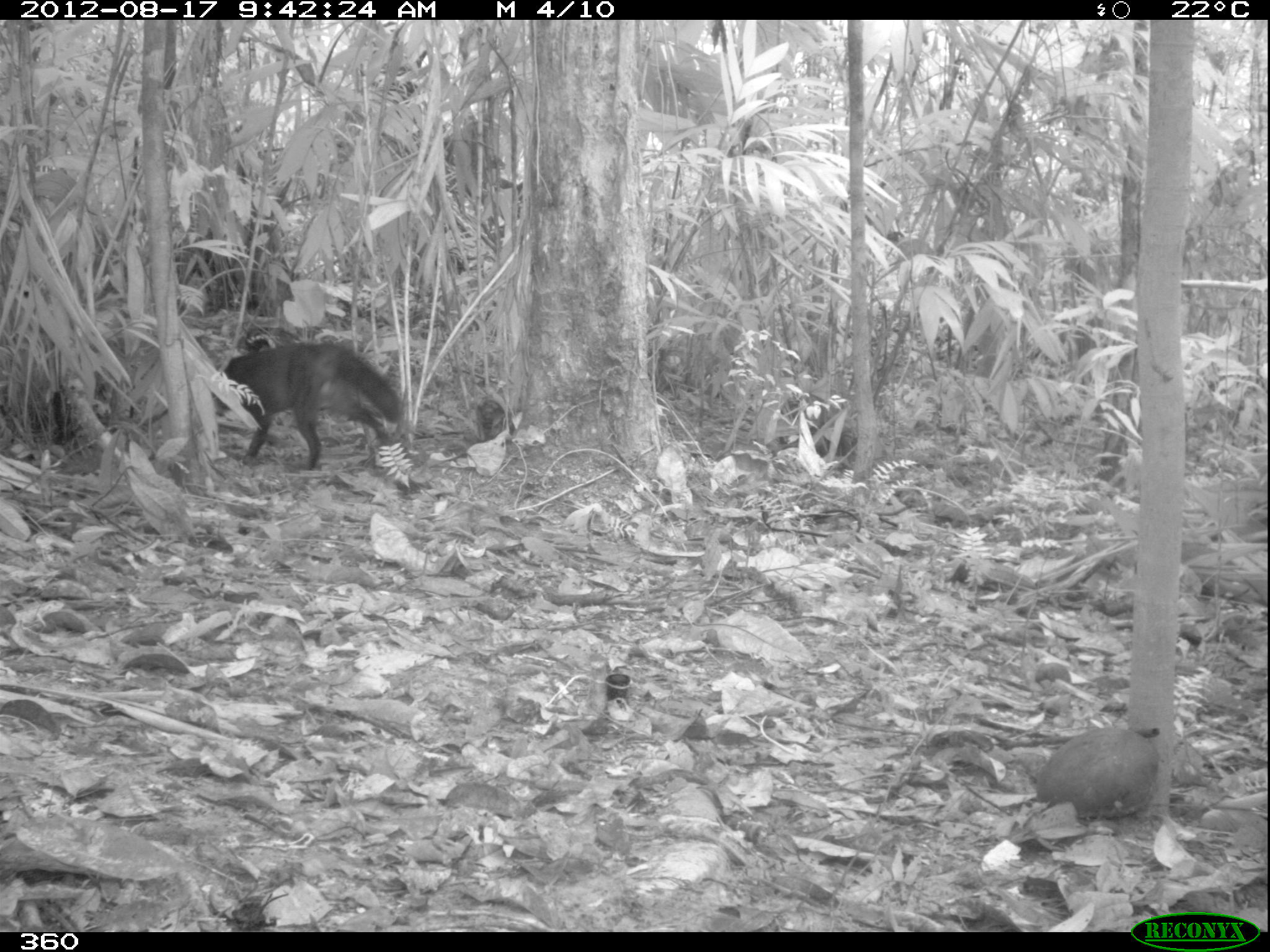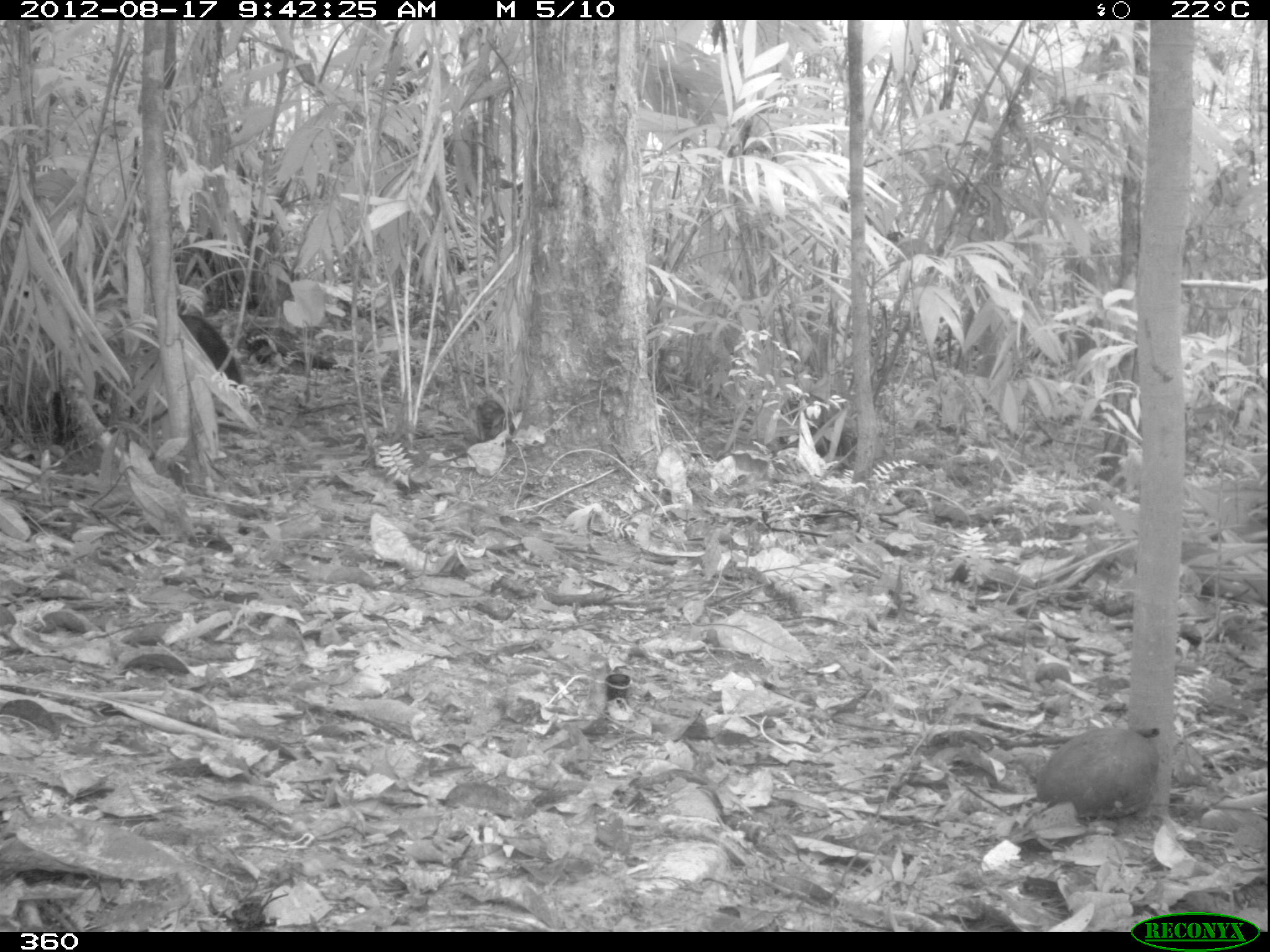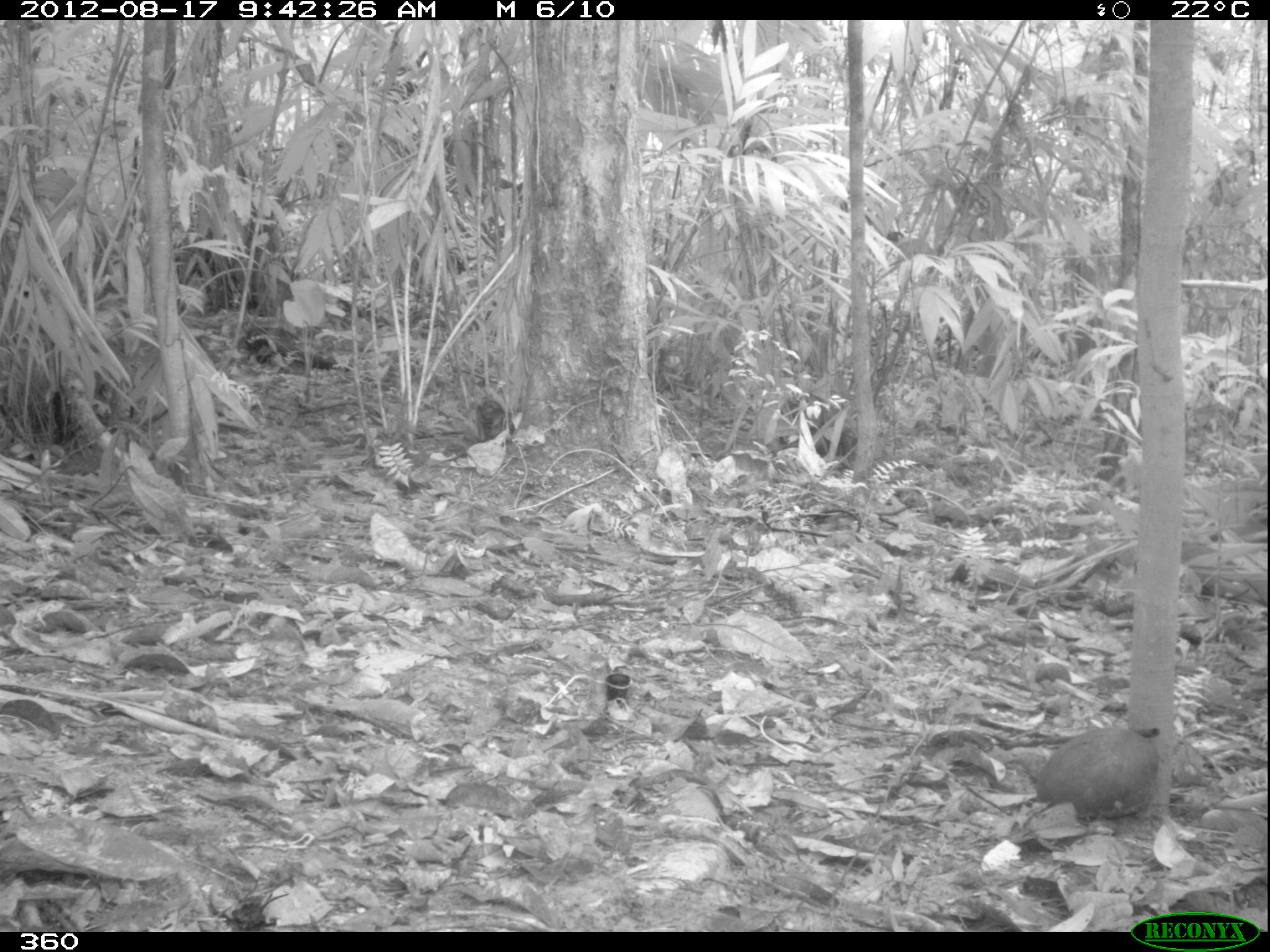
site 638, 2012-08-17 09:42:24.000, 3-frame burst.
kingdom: Animalia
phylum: Chordata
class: Mammalia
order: Carnivora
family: Canidae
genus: Atelocynus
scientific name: Atelocynus microtis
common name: short-eared dog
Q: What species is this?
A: Atelocynus microtis (short-eared dog).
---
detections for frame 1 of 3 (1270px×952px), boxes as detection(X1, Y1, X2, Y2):
atelocynus microtis: detection(212, 341, 405, 470)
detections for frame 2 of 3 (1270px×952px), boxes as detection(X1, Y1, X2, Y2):
atelocynus microtis: detection(177, 314, 242, 390)